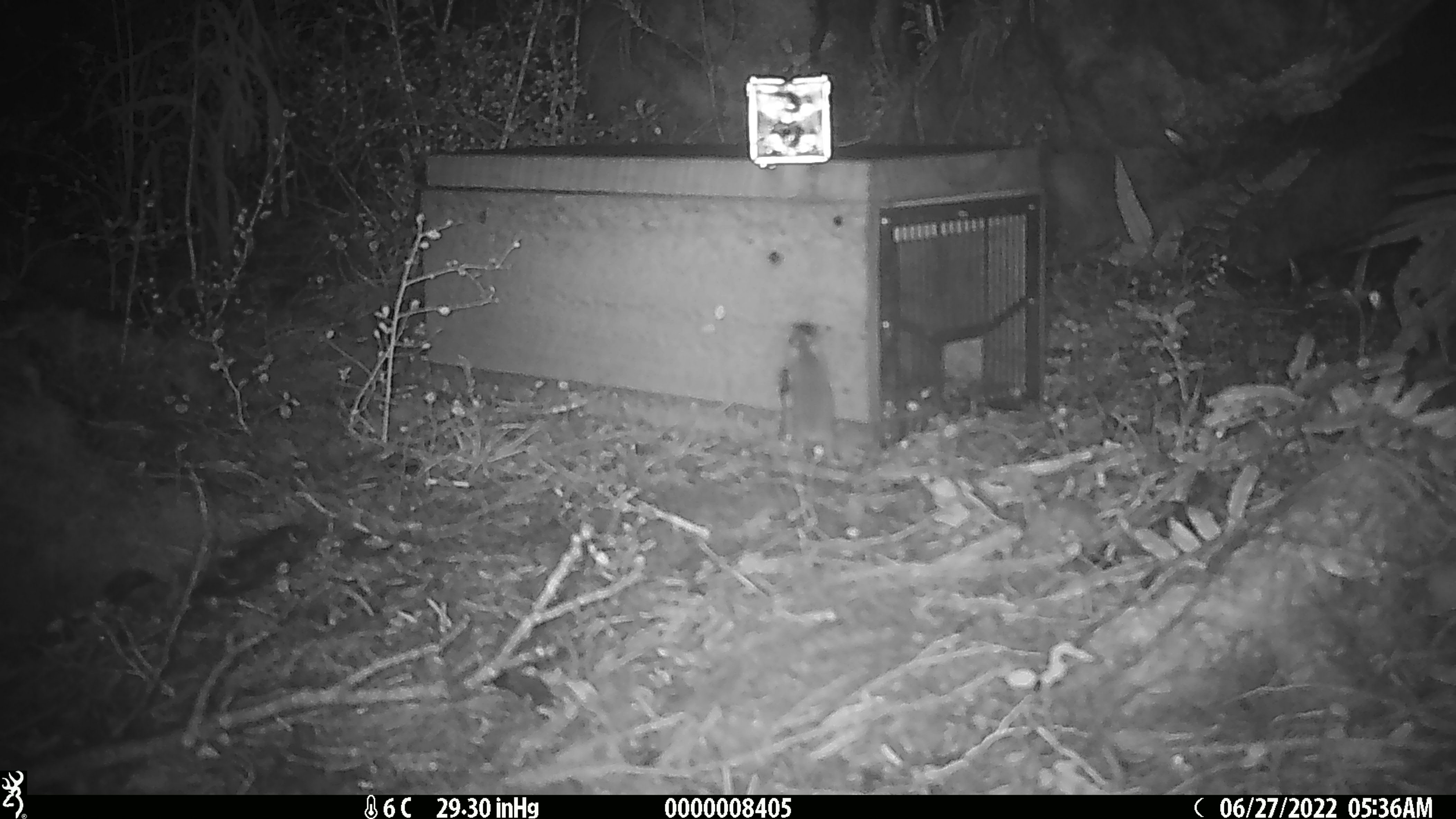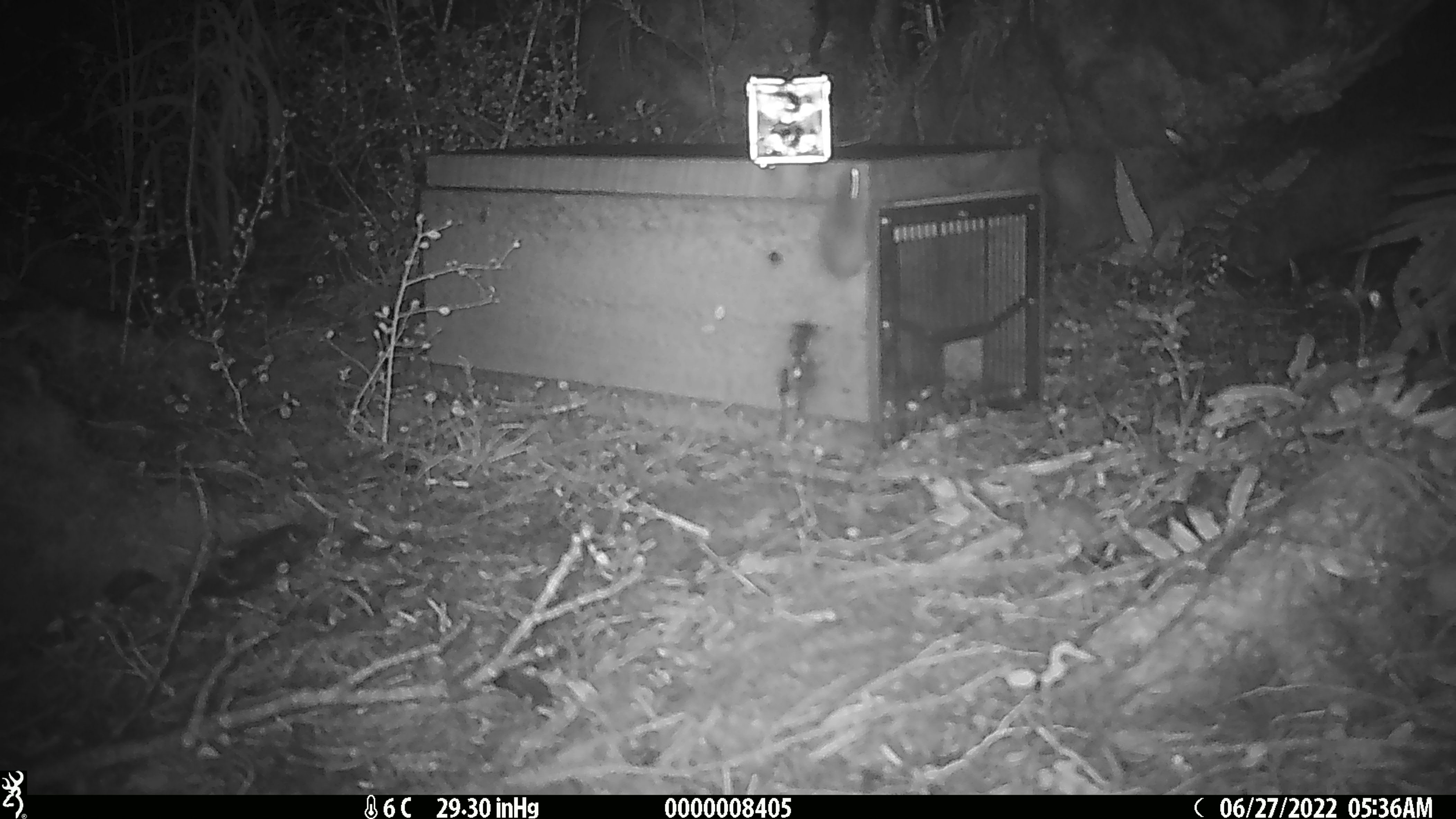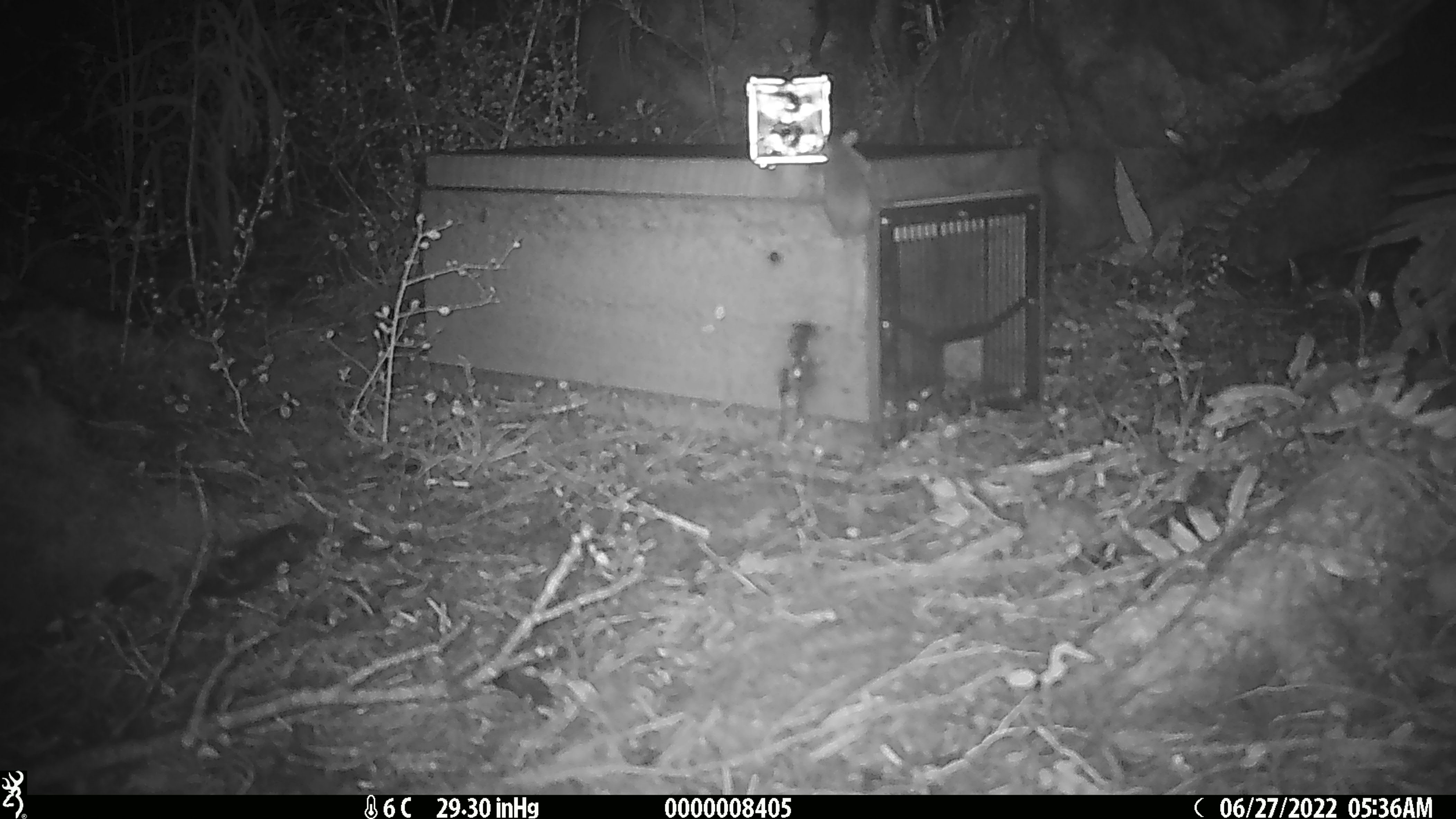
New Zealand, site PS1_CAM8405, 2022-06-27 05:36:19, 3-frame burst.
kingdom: Animalia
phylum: Chordata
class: Mammalia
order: Rodentia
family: Muridae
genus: Mus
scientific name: Mus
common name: mouse